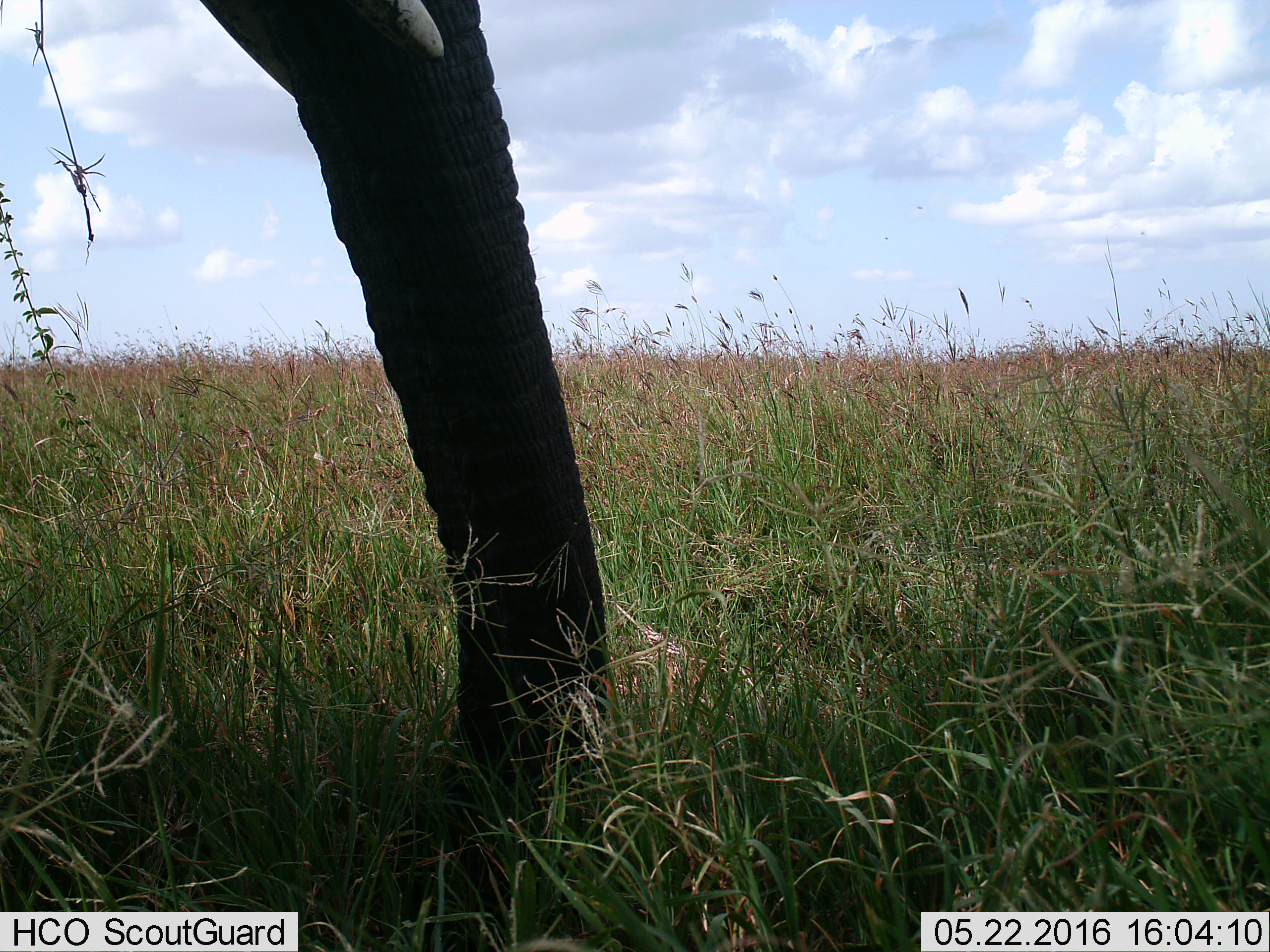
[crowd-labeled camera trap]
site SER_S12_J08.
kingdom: Animalia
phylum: Chordata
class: Mammalia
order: Proboscidea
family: Elephantidae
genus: Loxodonta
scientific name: Loxodonta africana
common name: african bush elephant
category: elephant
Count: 1.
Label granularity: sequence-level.